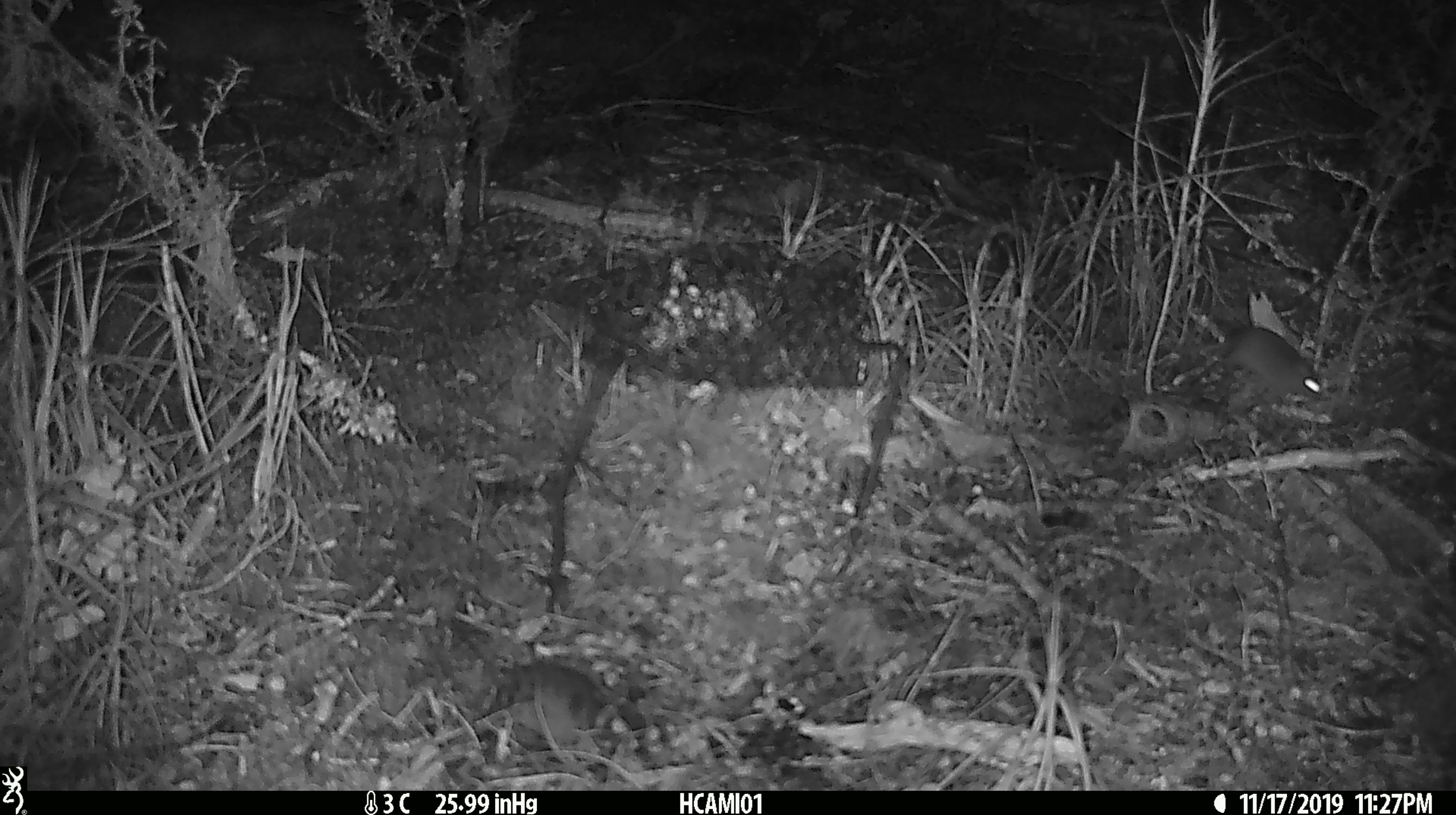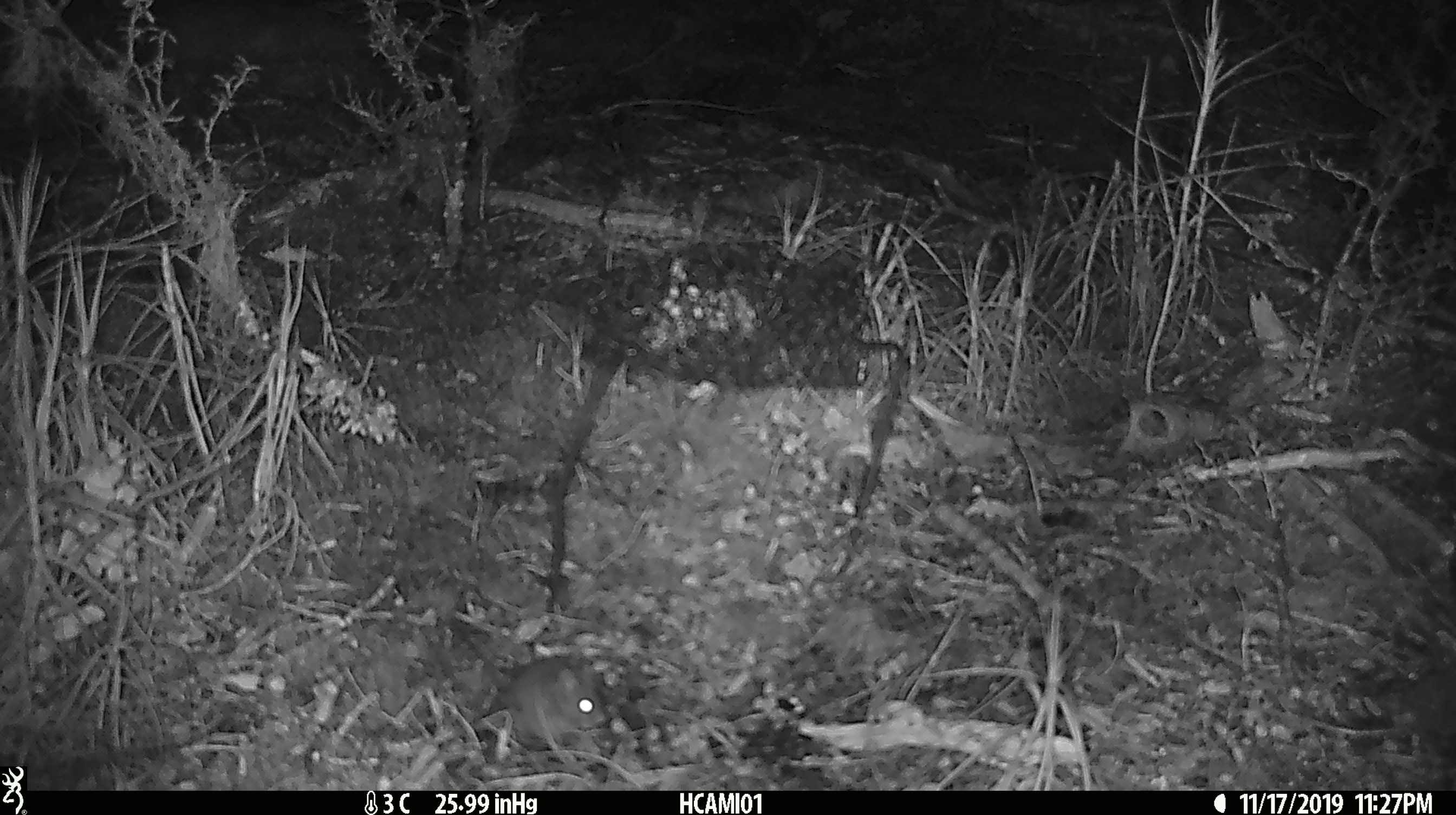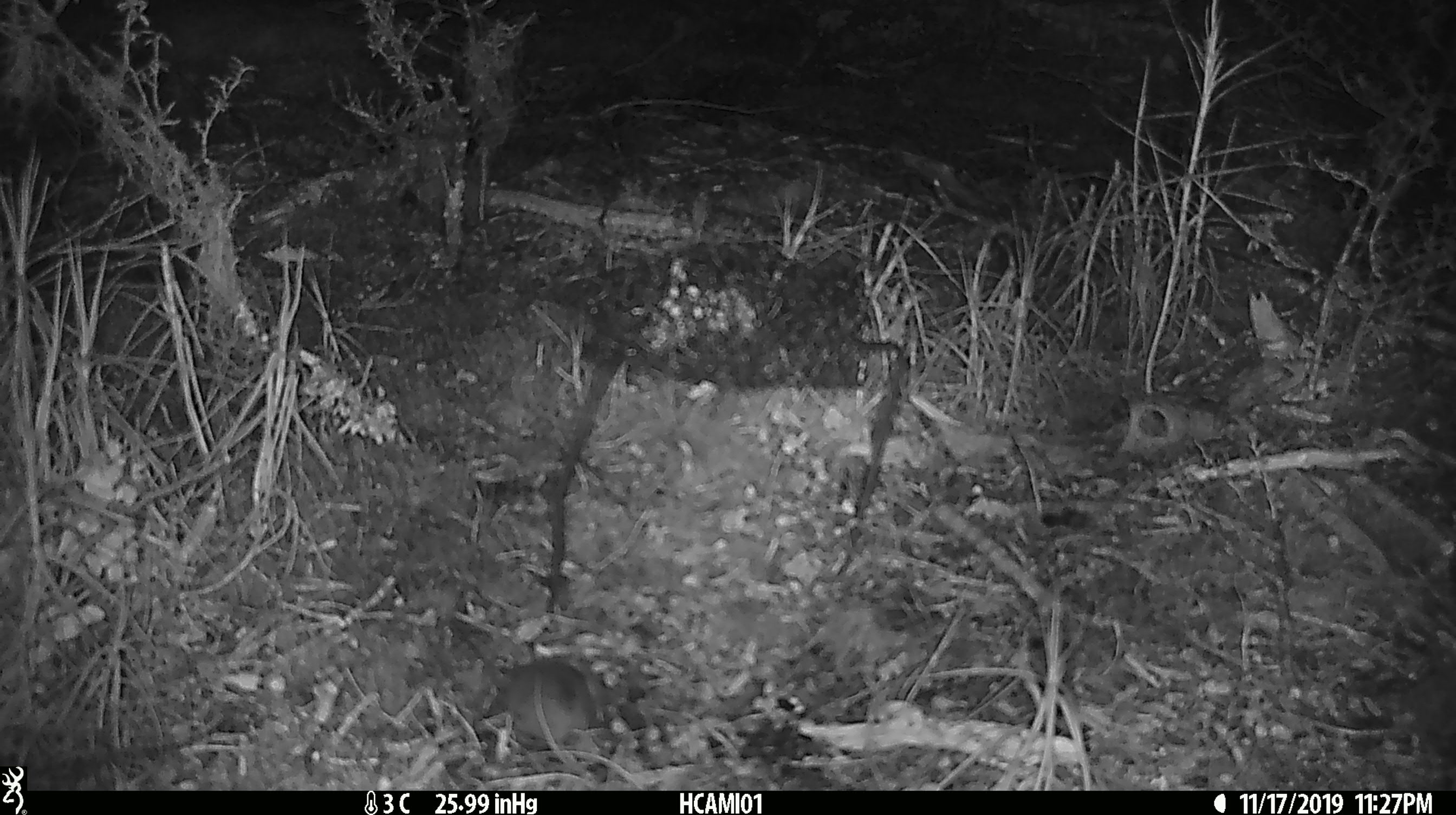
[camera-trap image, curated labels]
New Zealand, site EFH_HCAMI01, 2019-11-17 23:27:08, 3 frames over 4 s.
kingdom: Animalia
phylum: Chordata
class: Mammalia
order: Rodentia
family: Muridae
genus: Mus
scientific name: Mus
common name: mouse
Mouse (Mus).